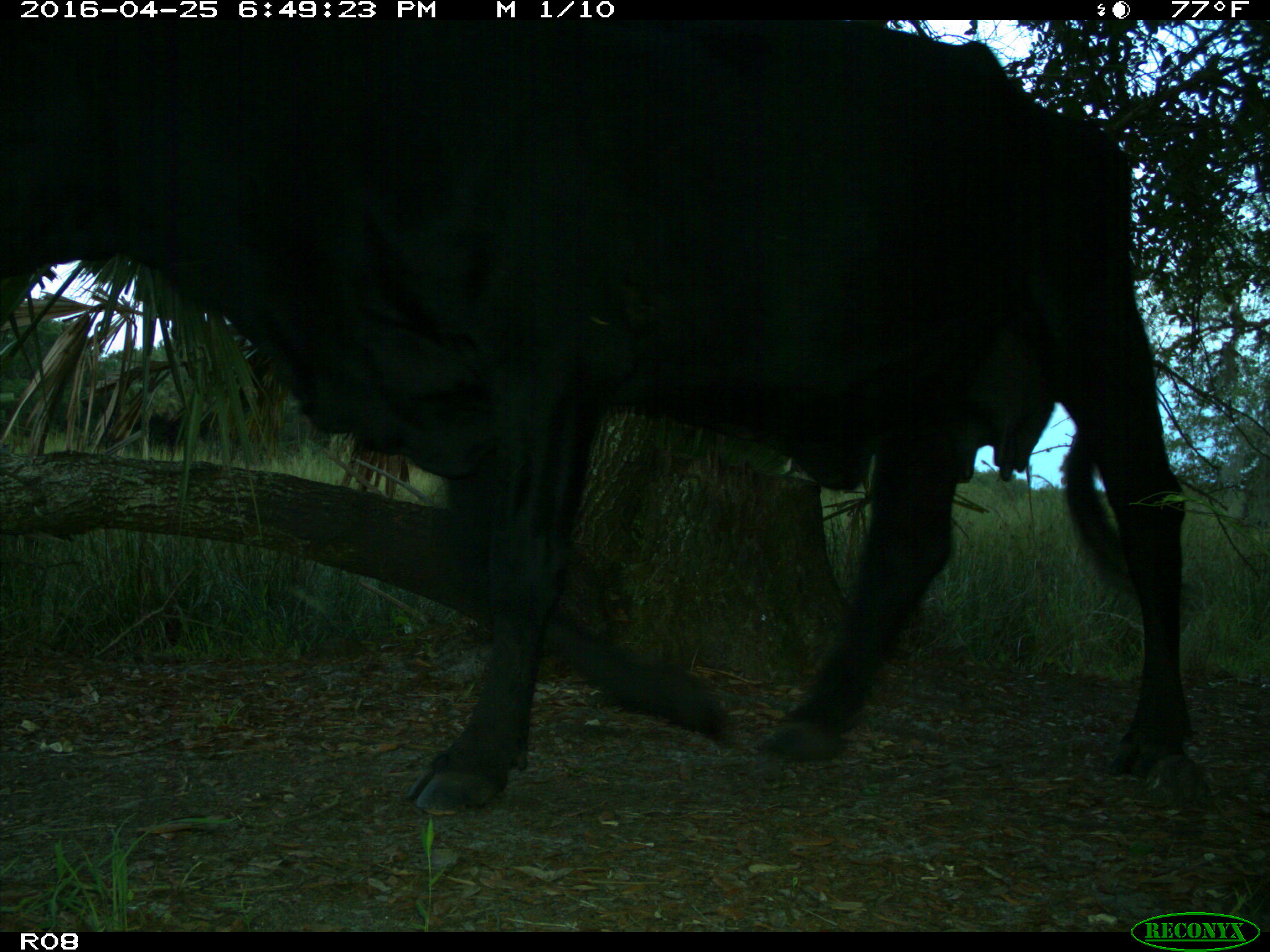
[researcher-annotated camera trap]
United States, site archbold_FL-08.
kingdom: Animalia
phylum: Chordata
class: Mammalia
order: Artiodactyla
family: Bovidae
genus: Bos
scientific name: Bos taurus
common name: domestic cow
Bos taurus (domestic cow).